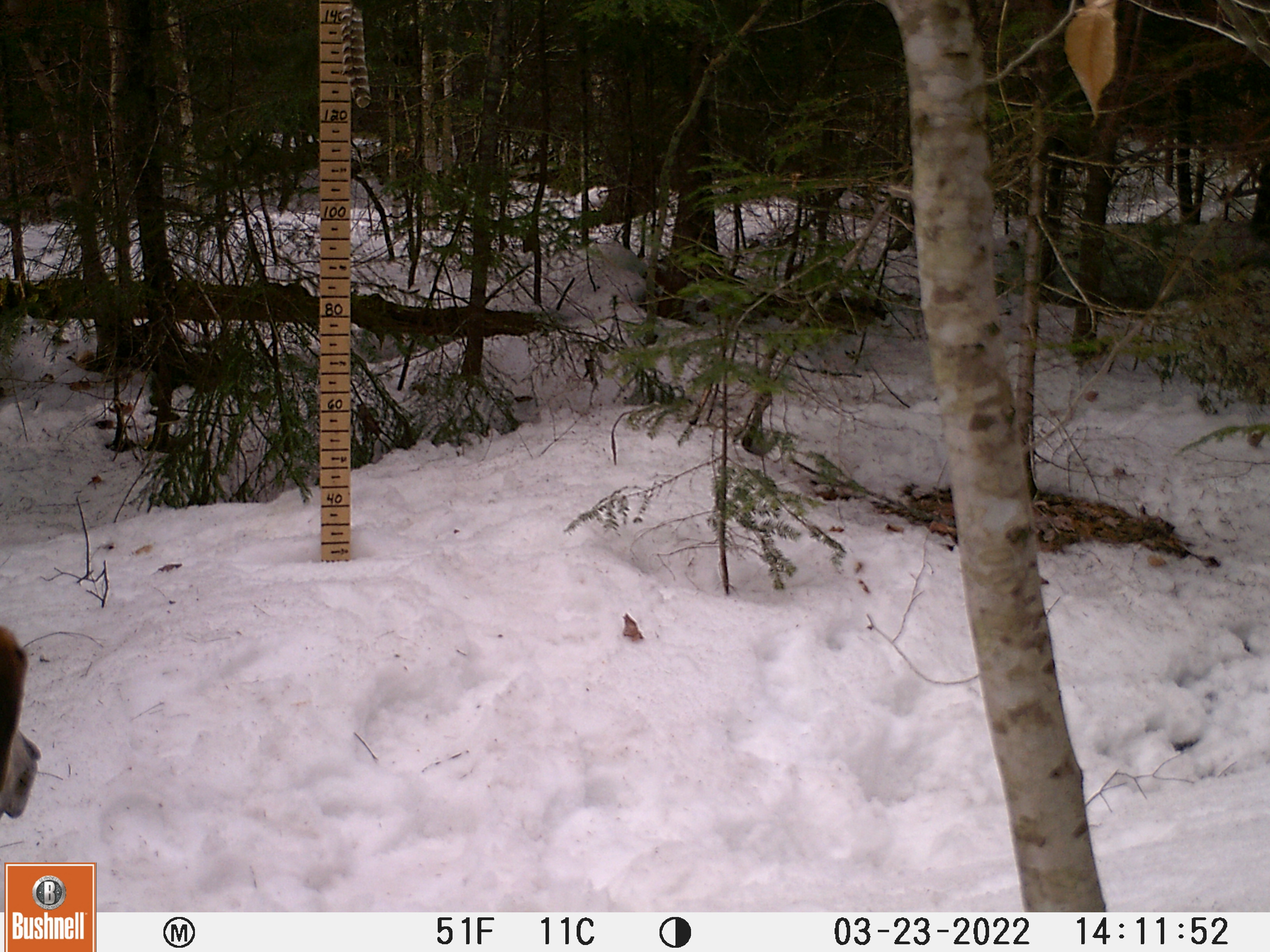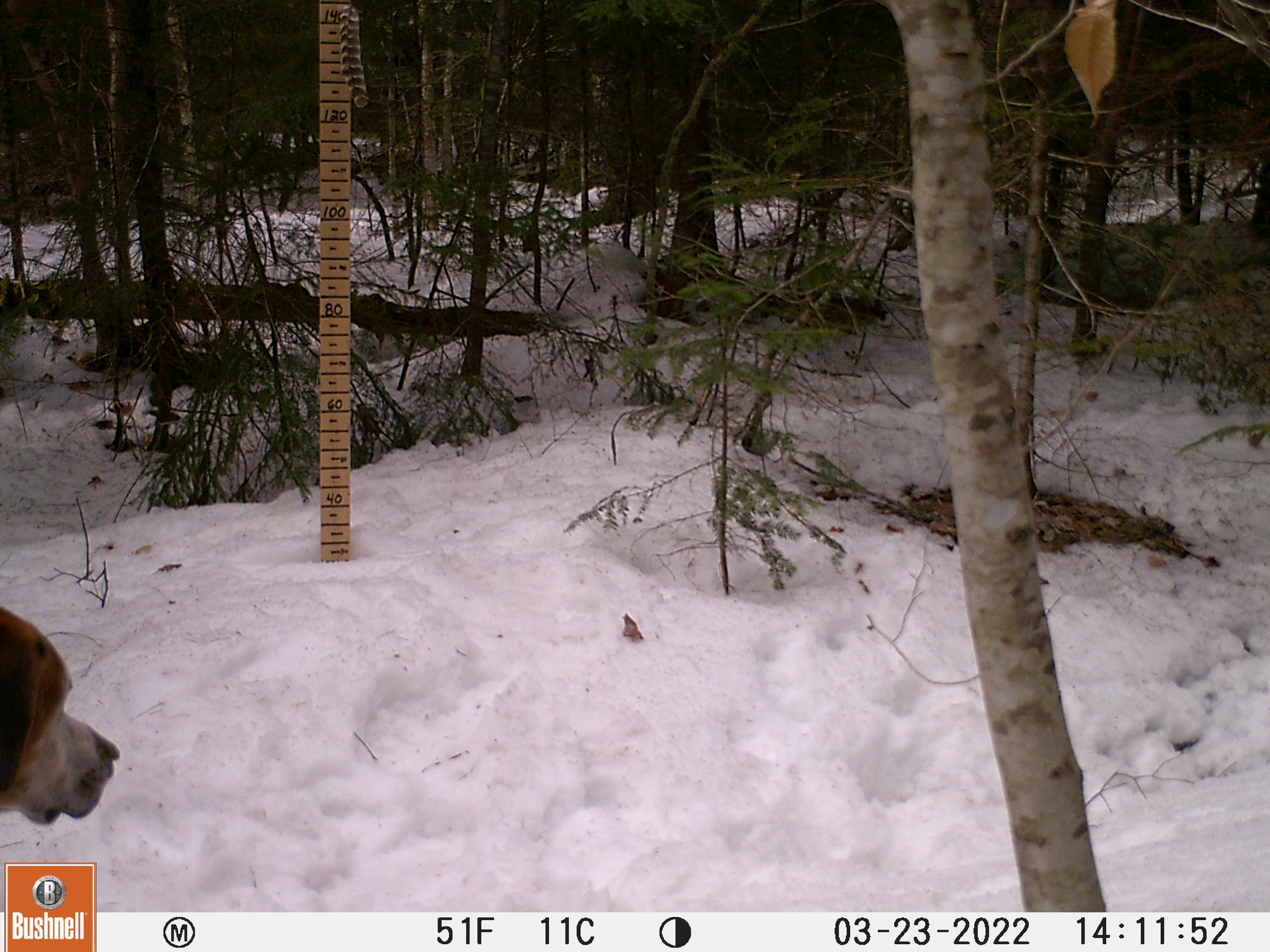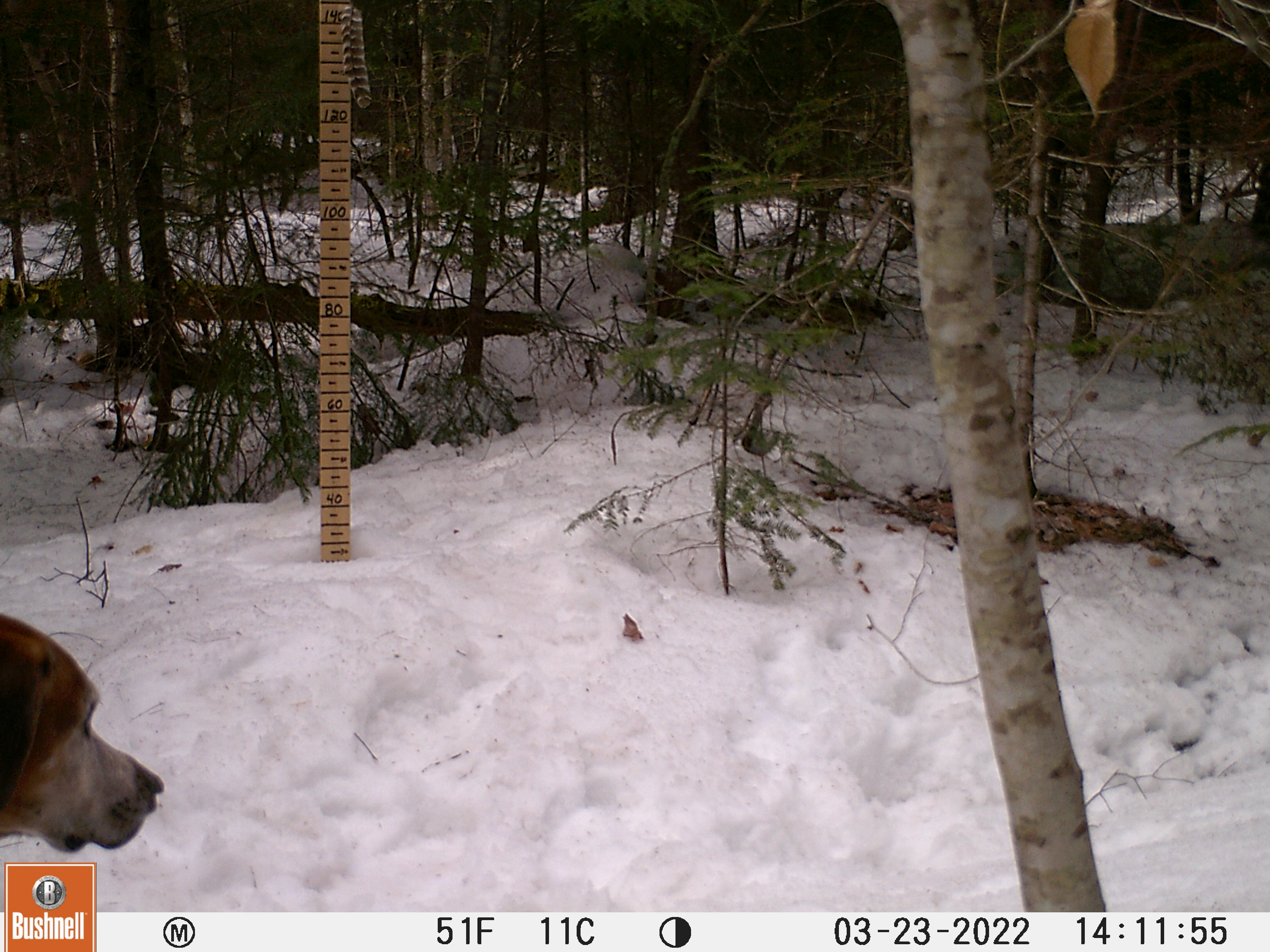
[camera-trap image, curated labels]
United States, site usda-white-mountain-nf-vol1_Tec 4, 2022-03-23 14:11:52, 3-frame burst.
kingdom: Animalia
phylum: Chordata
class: Mammalia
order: Carnivora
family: Canidae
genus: Canis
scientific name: Canis familiaris familiaris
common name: domestic dog